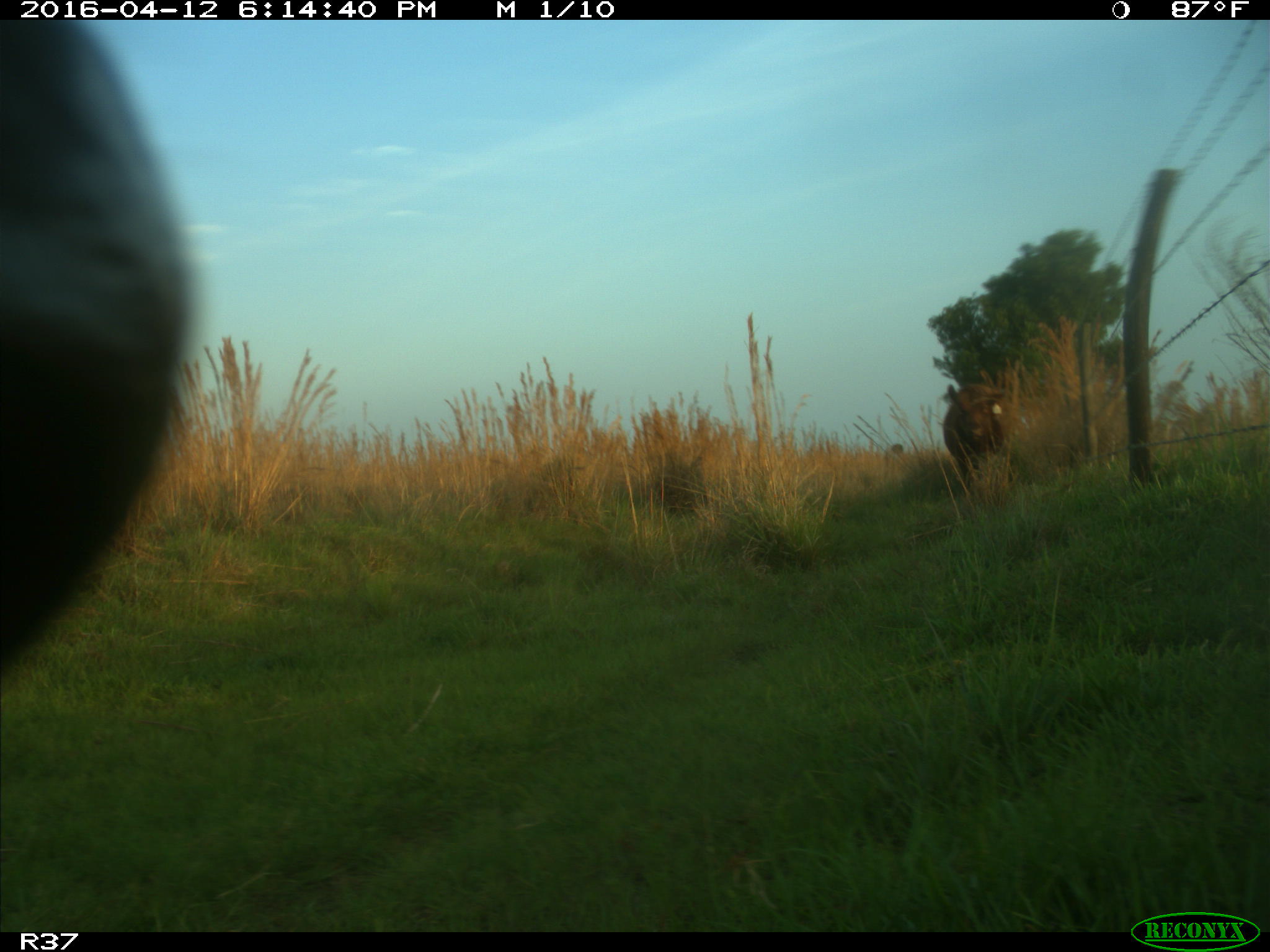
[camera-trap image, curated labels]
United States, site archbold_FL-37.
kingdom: Animalia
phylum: Chordata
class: Mammalia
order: Artiodactyla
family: Bovidae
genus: Bos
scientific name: Bos taurus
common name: domestic cow